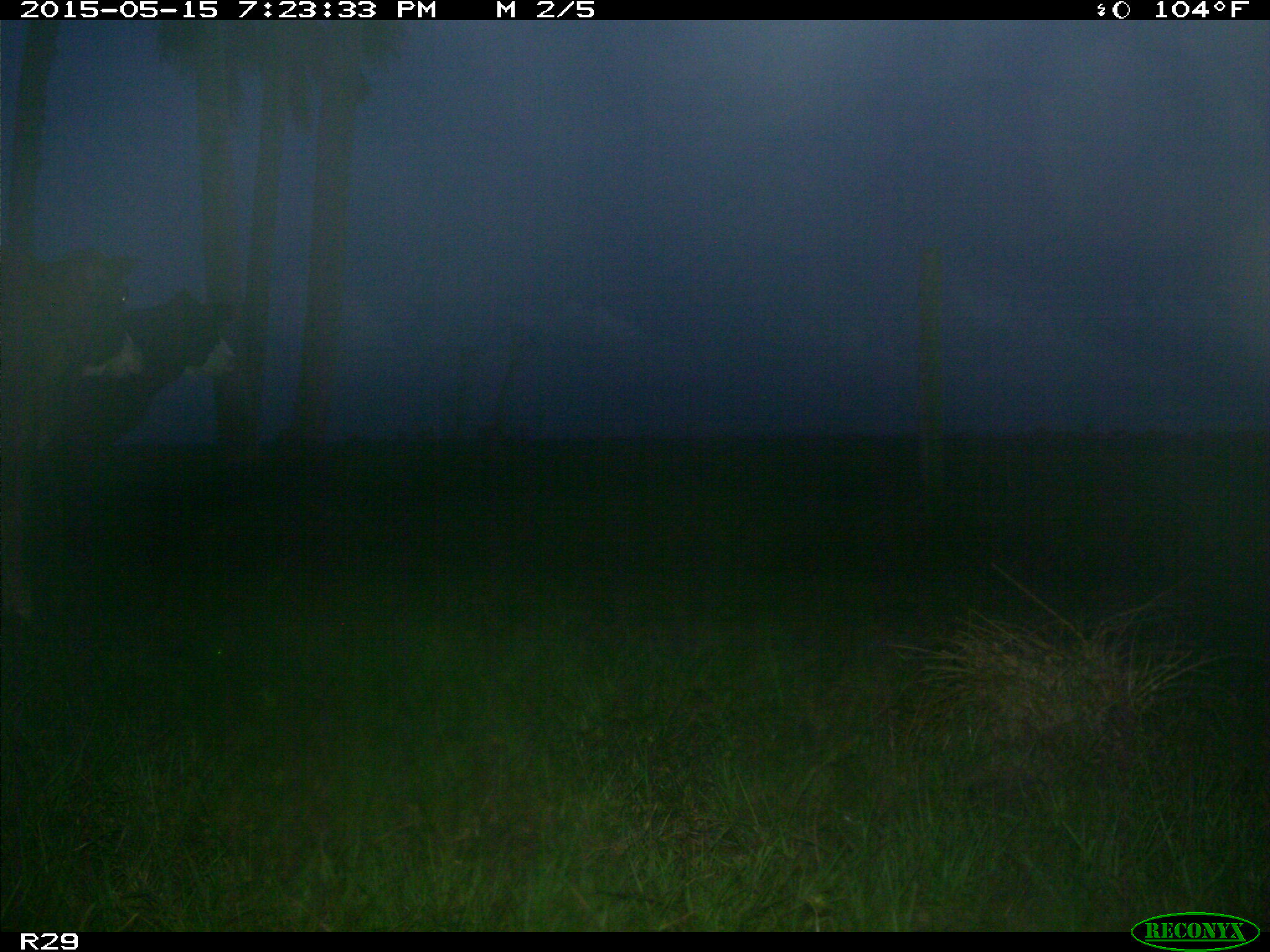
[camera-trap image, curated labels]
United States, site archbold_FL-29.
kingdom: Animalia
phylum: Chordata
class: Mammalia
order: Artiodactyla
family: Bovidae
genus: Bos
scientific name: Bos taurus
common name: domestic cow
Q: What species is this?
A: Bos taurus (domestic cow).